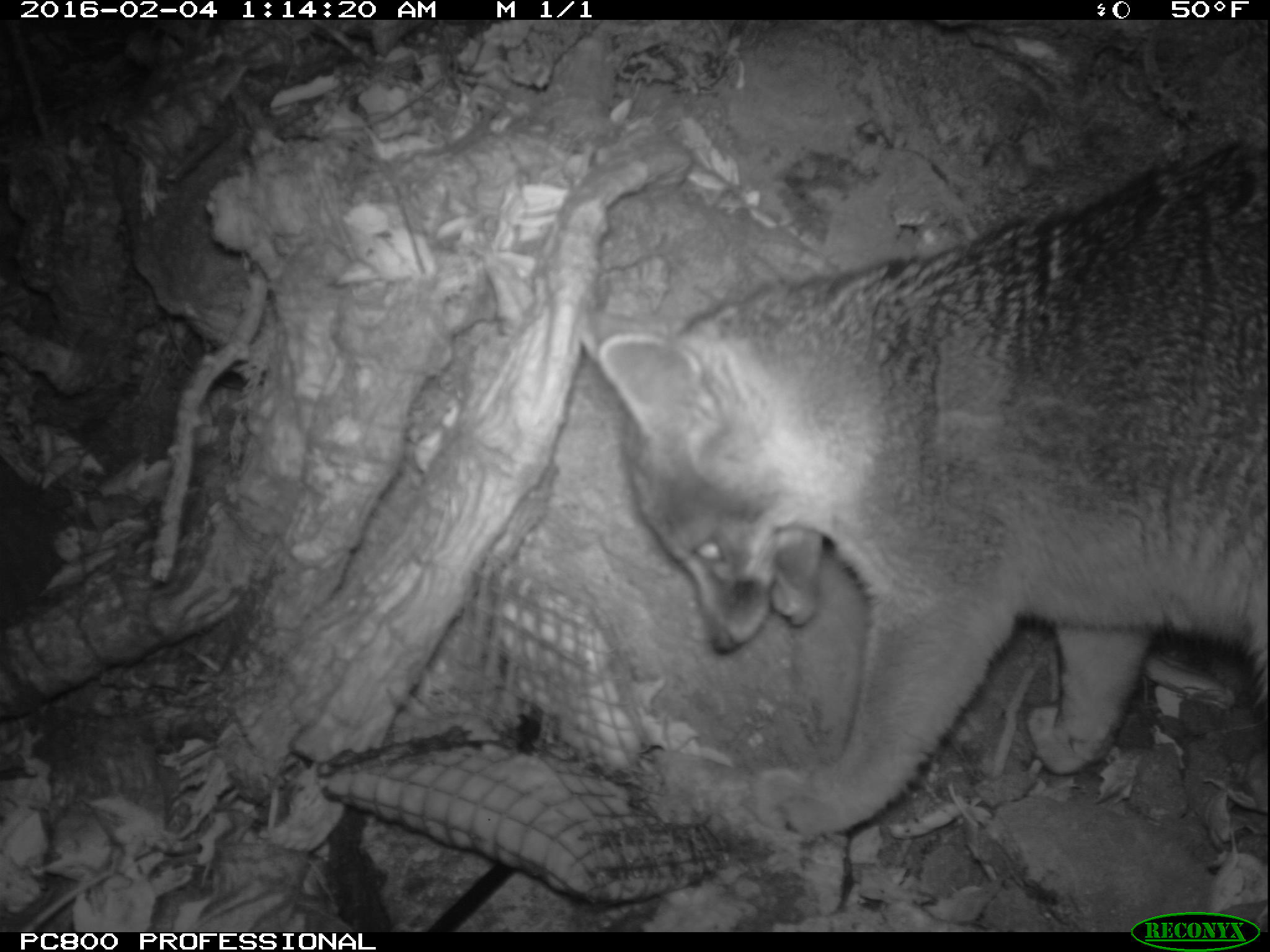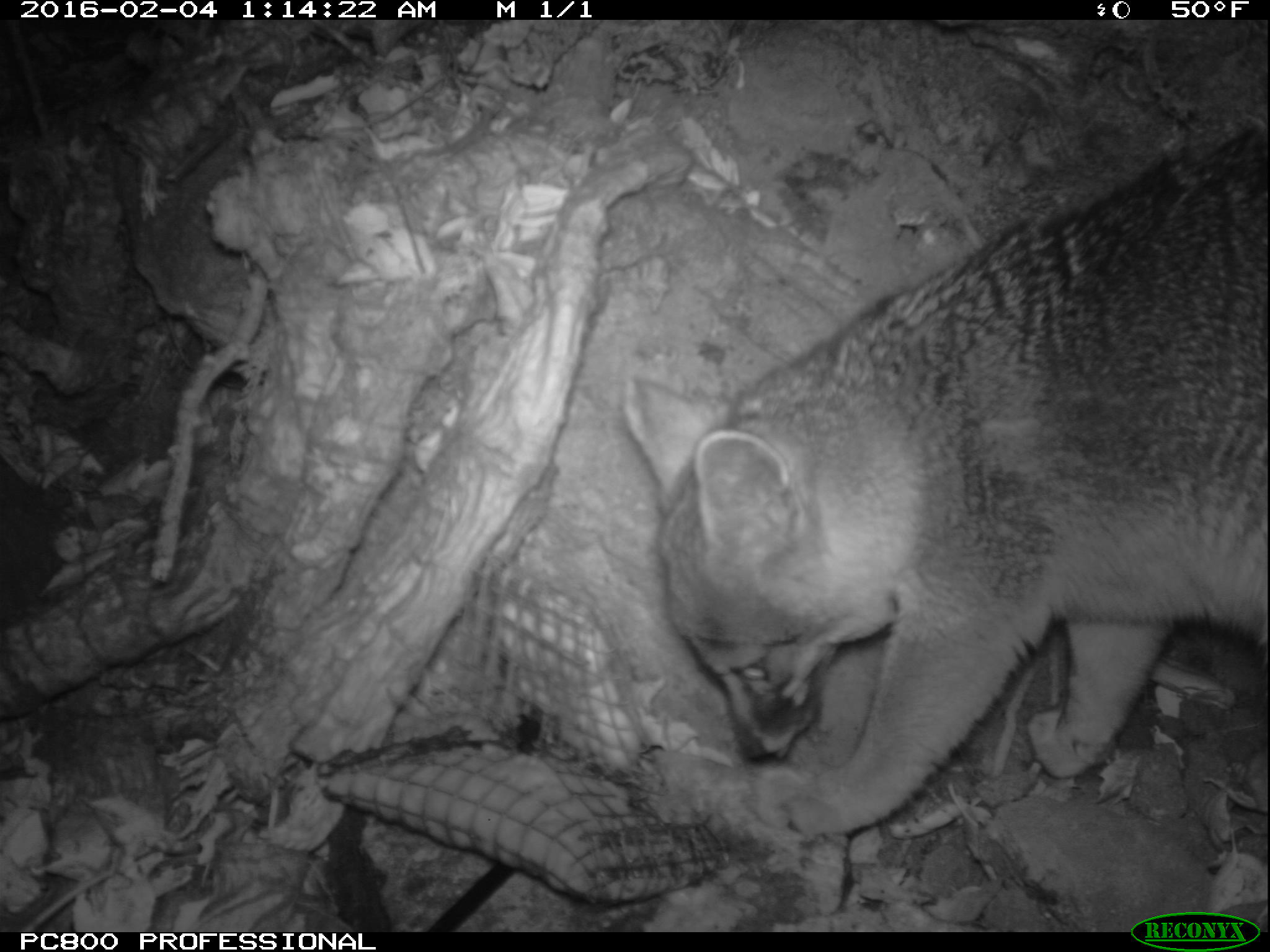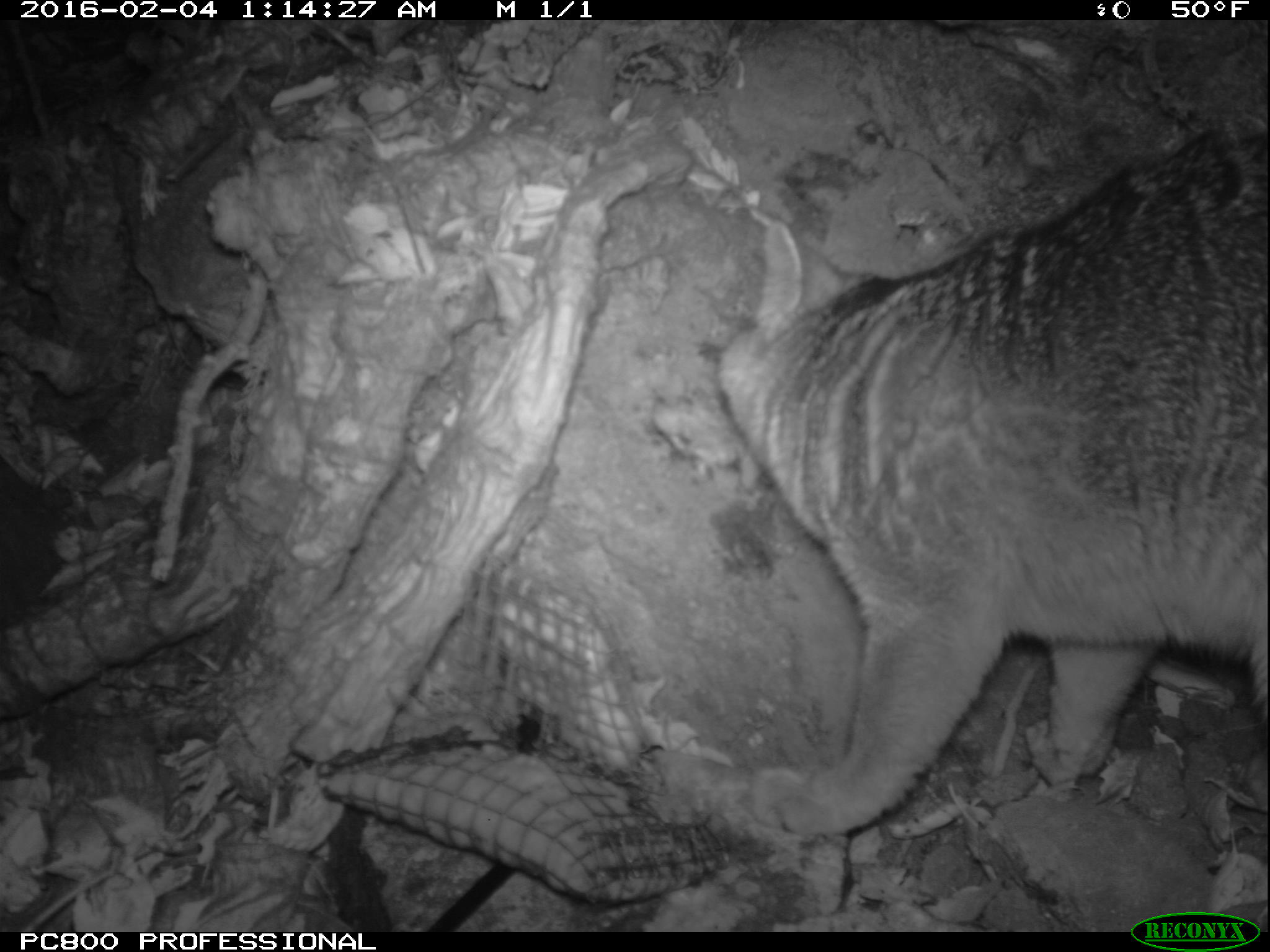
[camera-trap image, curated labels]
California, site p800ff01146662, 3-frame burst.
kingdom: Animalia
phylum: Chordata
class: Mammalia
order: Carnivora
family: Canidae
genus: Urocyon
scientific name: Urocyon littoralis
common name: island fox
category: fox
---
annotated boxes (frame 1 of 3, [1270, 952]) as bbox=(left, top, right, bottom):
fox: bbox=(595, 139, 1269, 840)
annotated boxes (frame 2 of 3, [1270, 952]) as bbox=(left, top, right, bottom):
fox: bbox=(624, 121, 1269, 840)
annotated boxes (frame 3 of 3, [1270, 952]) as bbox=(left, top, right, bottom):
fox: bbox=(717, 132, 1269, 837)